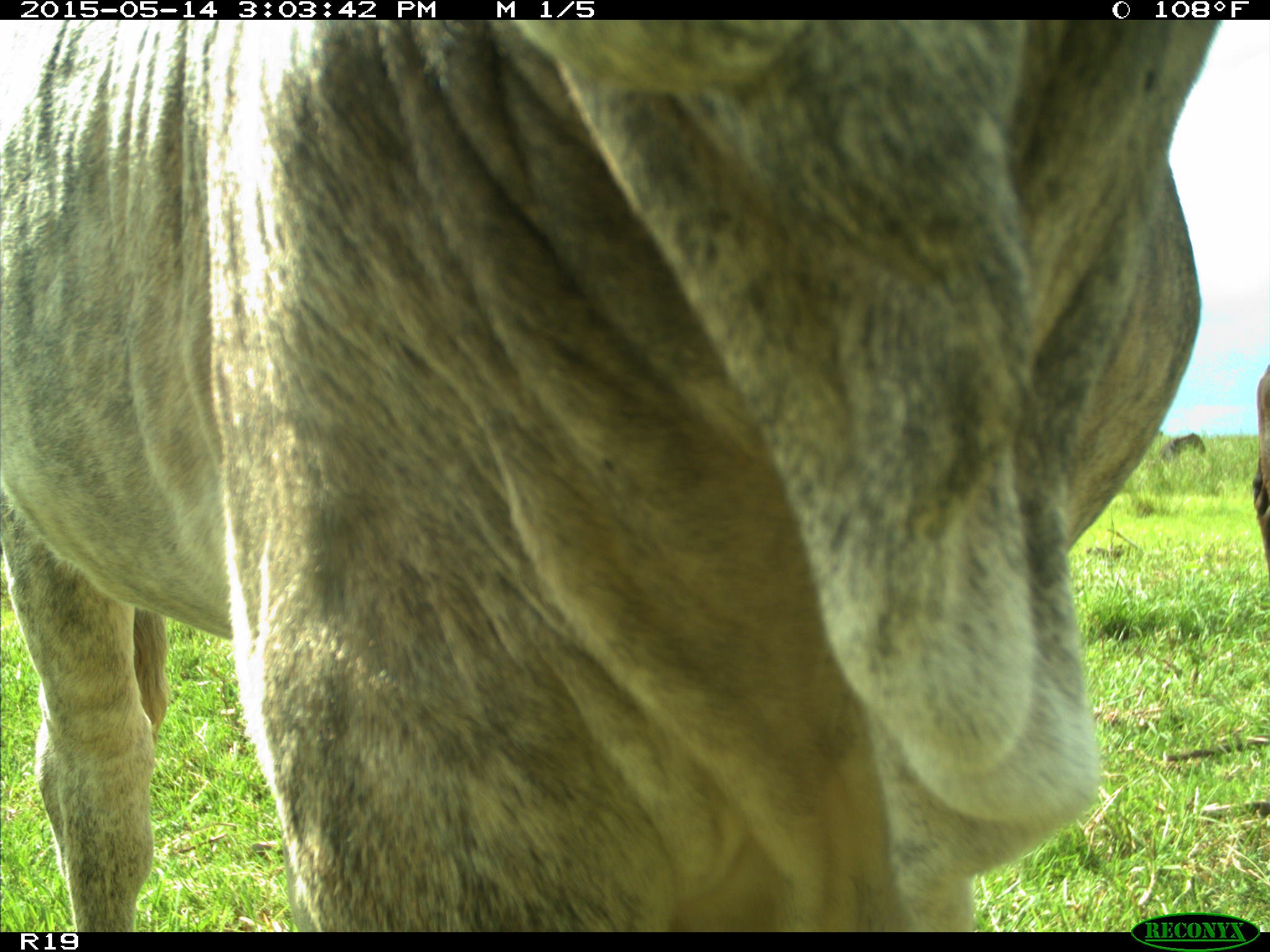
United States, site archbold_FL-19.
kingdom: Animalia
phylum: Chordata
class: Mammalia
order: Artiodactyla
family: Bovidae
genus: Bos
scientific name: Bos taurus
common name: domestic cow